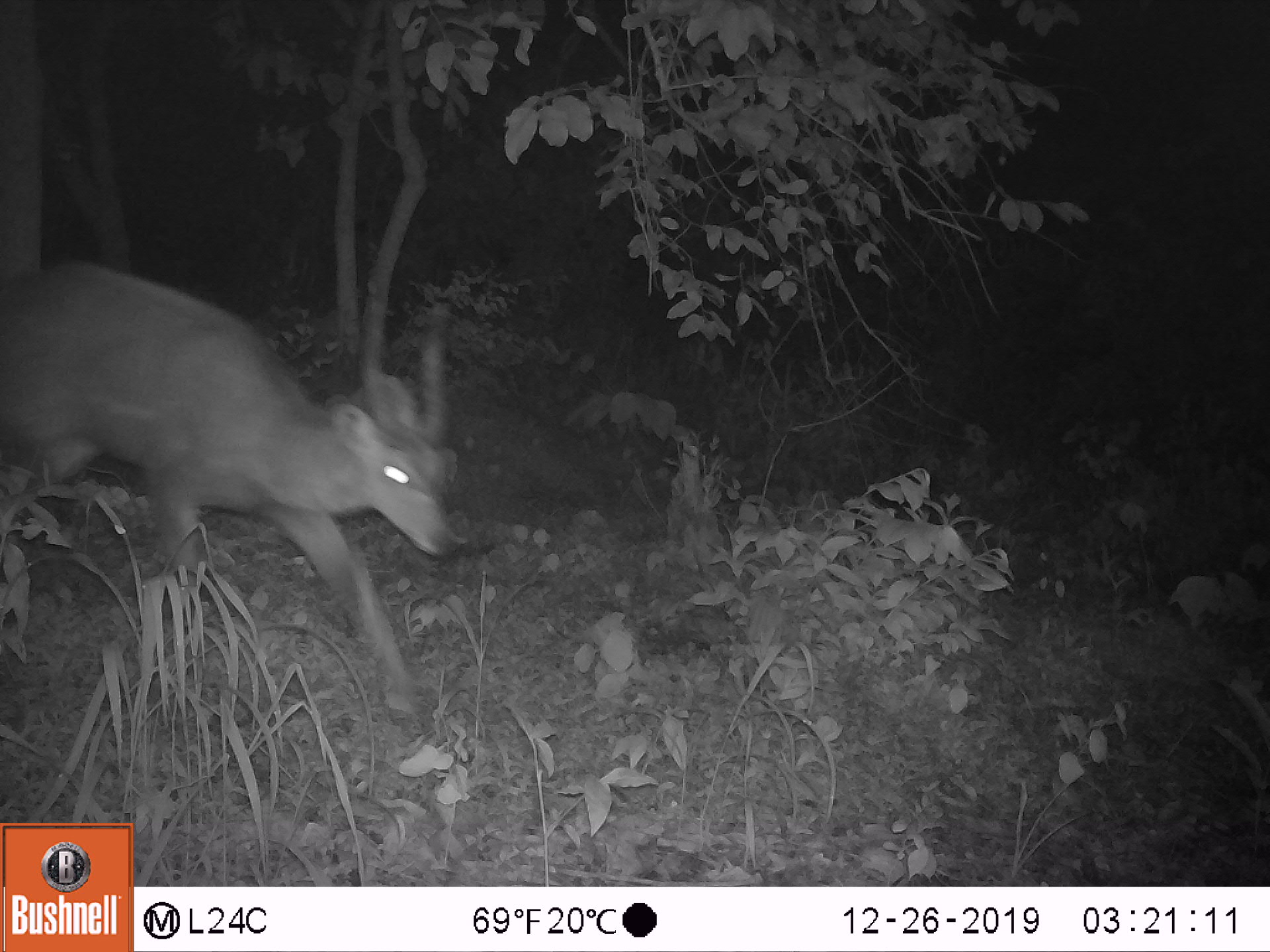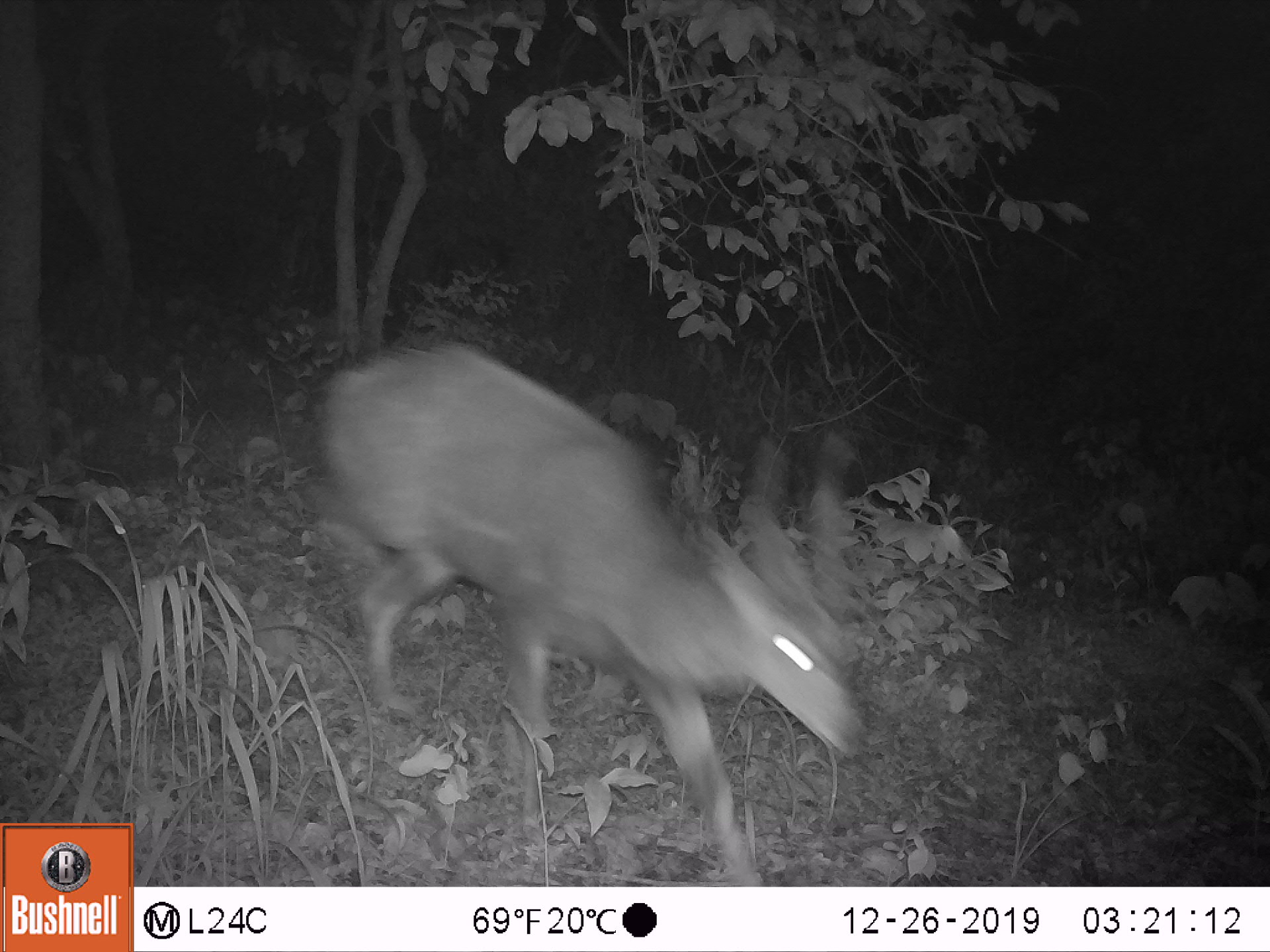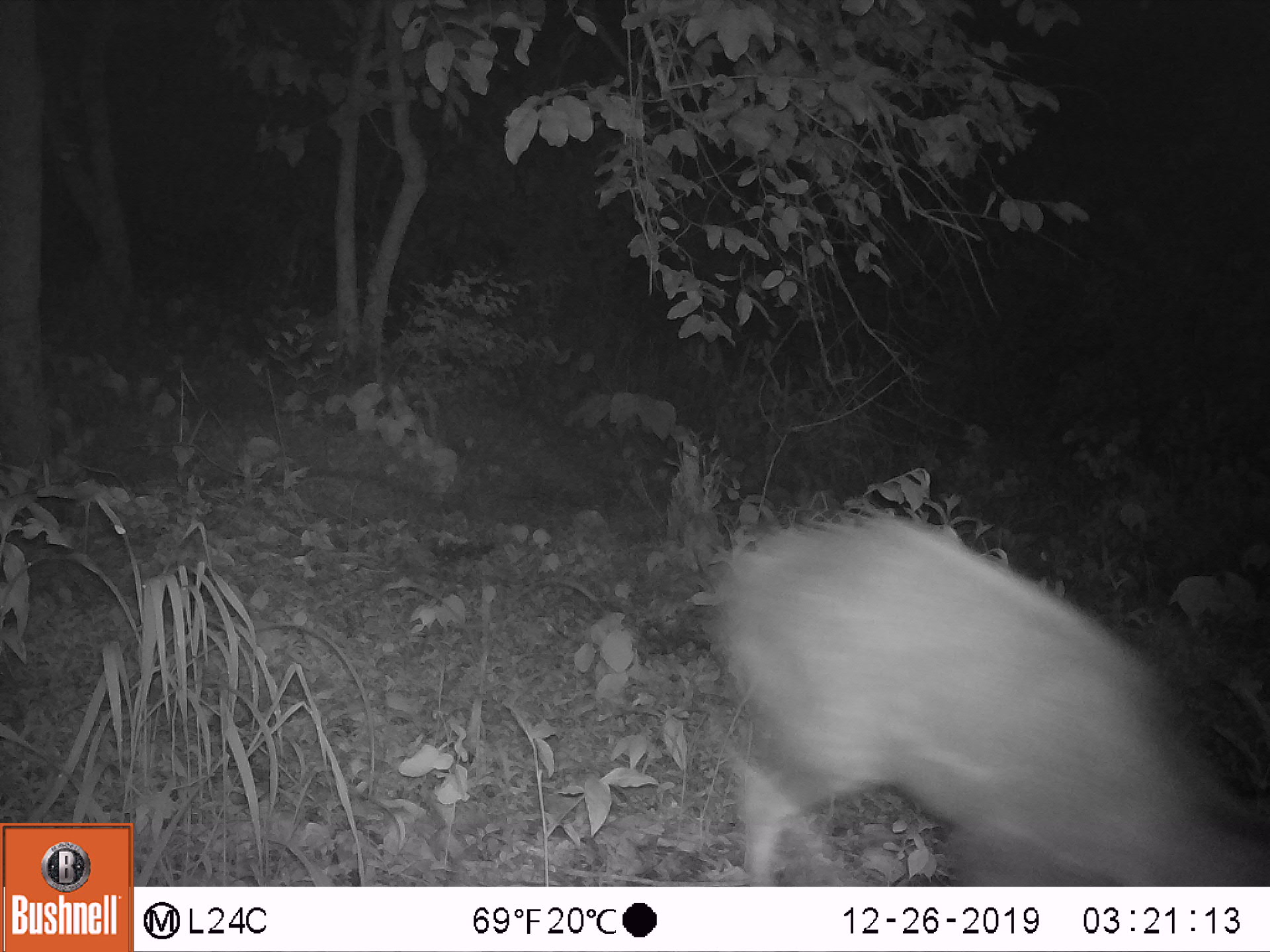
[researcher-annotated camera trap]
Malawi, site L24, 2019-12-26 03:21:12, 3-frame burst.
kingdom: Animalia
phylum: Chordata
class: Mammalia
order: Artiodactyla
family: Bovidae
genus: Tragelaphus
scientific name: Tragelaphus sylvaticus sylvaticus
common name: cape bushbuck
Cape bushbuck (Tragelaphus sylvaticus sylvaticus), count 1.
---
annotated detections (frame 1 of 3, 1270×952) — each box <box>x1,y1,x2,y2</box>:
cape bushbuck: <box>0,254,480,728</box>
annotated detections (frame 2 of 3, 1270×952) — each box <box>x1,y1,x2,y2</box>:
cape bushbuck: <box>314,333,866,885</box>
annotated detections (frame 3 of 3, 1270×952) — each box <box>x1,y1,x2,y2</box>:
cape bushbuck: <box>710,503,1267,885</box>